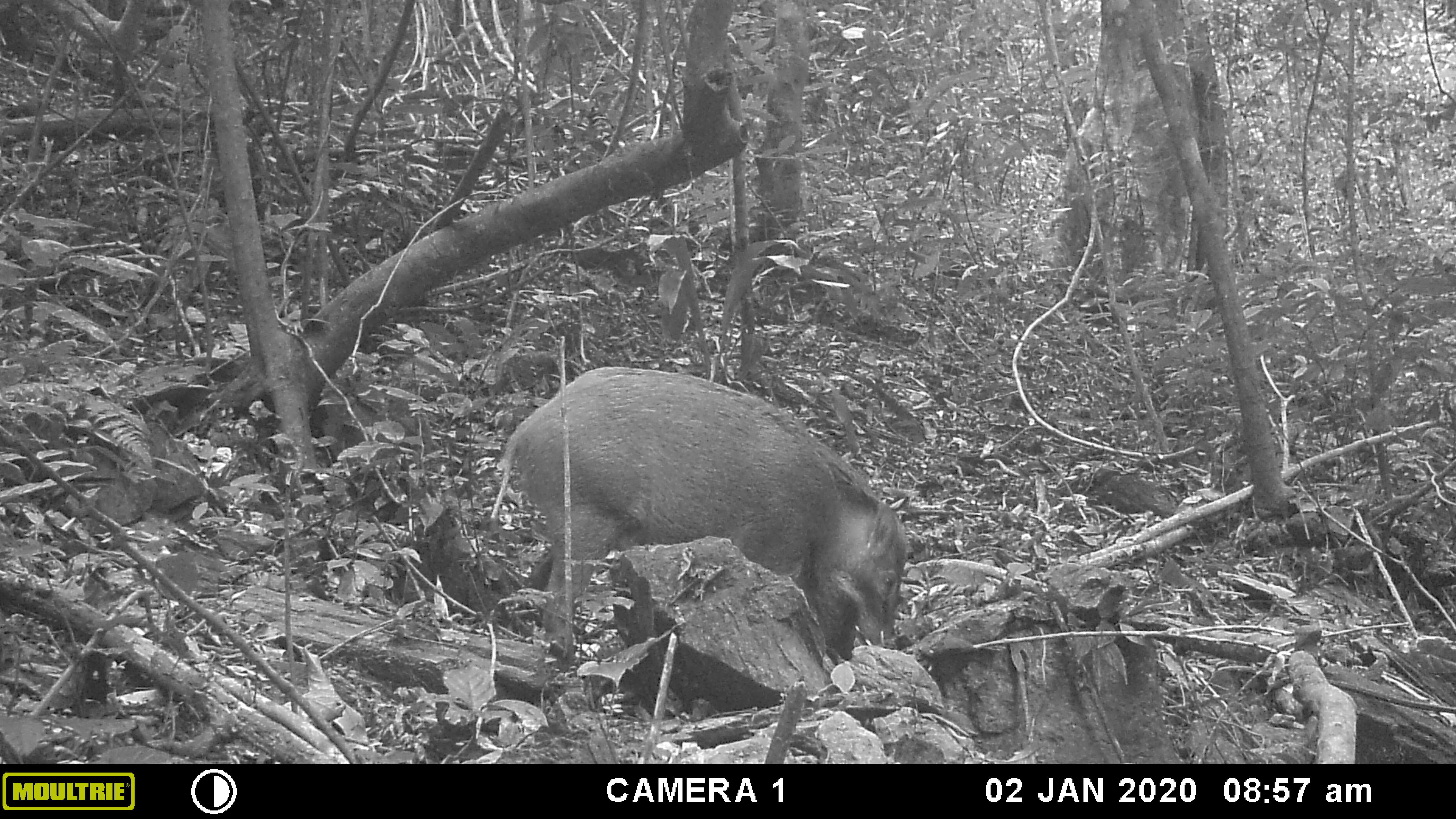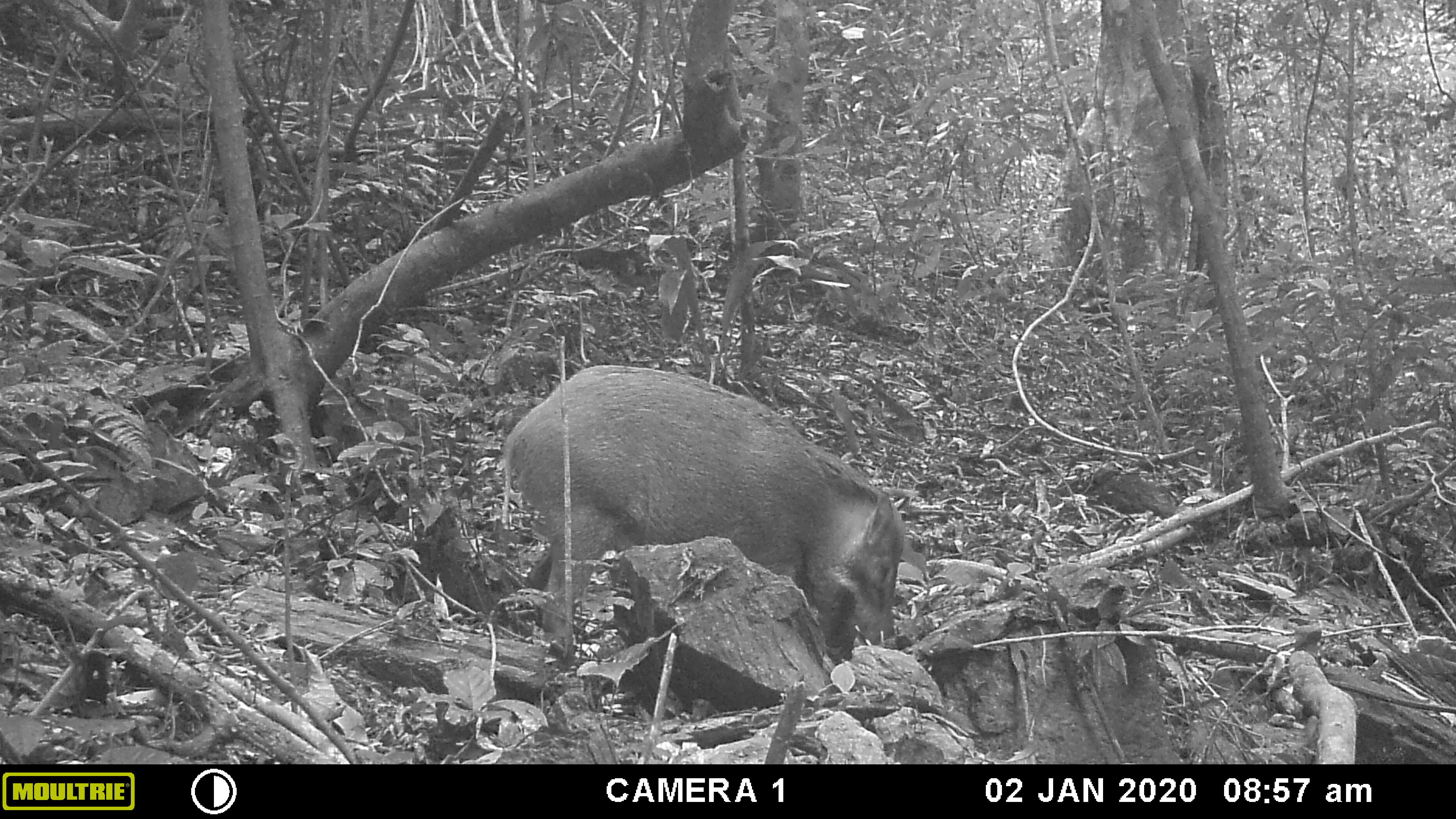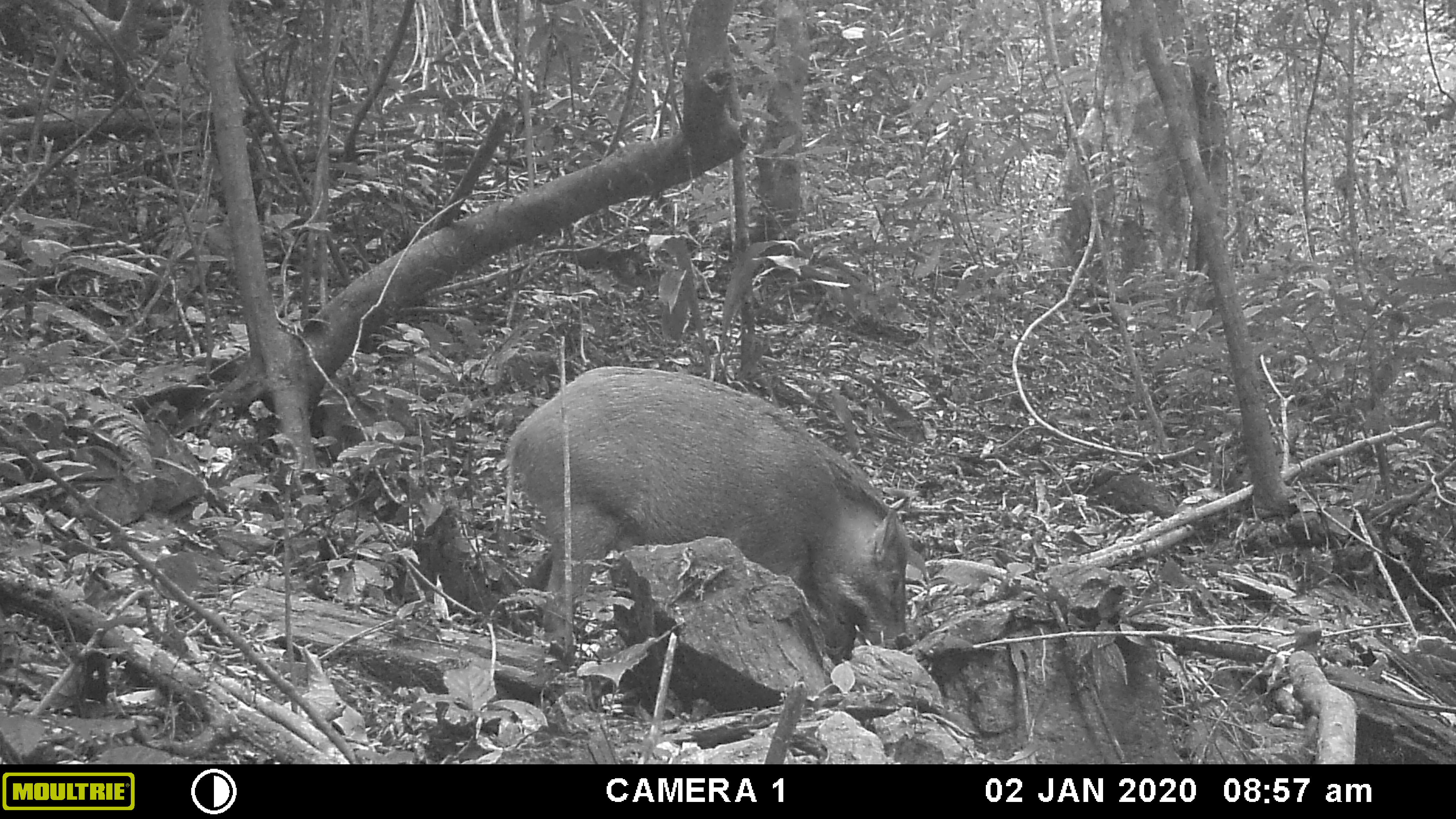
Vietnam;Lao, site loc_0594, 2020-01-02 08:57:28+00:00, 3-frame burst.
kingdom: Animalia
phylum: Chordata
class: Mammalia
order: Artiodactyla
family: Suidae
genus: Sus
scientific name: Sus scrofa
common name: eurasian wild pig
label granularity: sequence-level